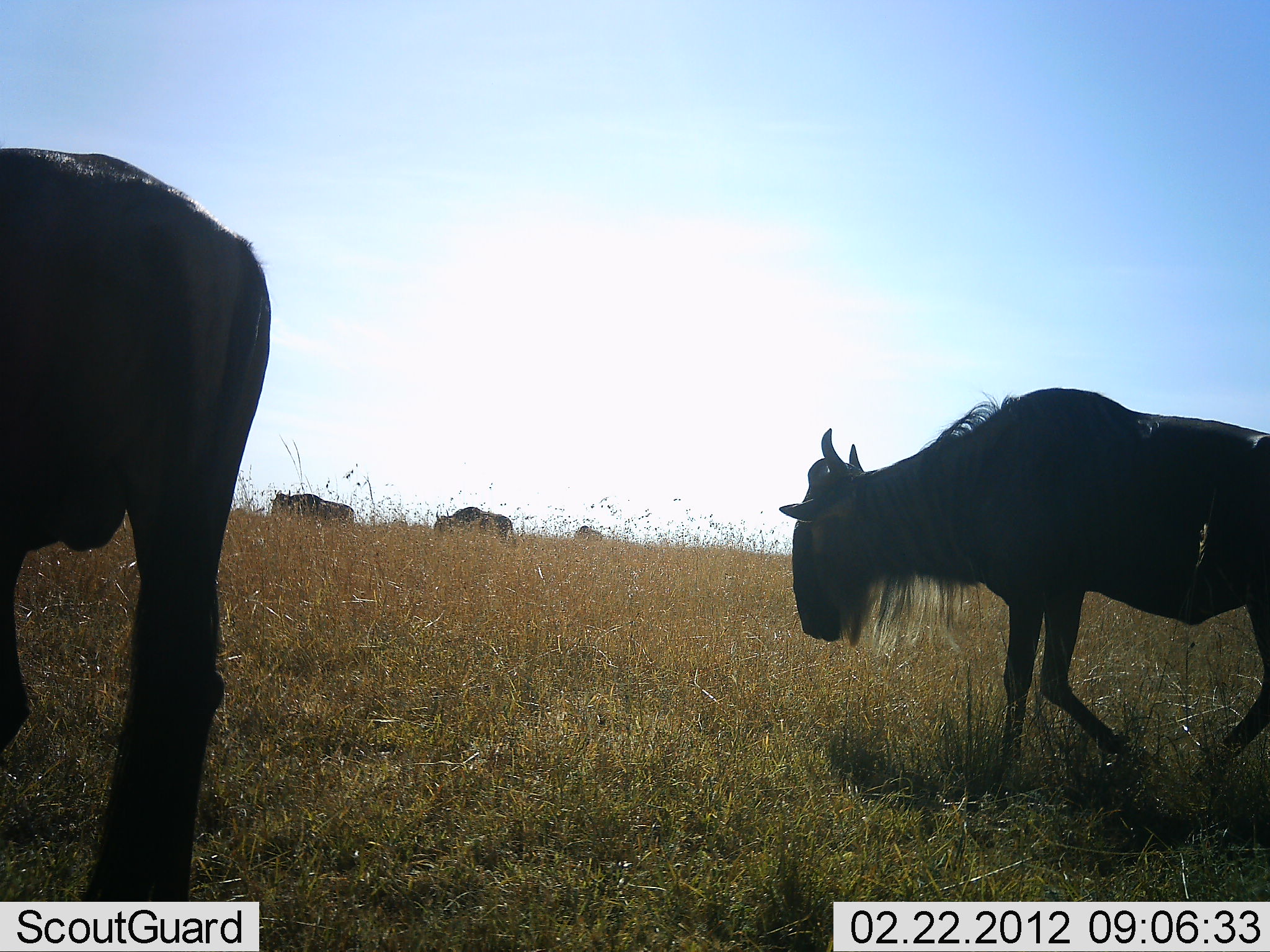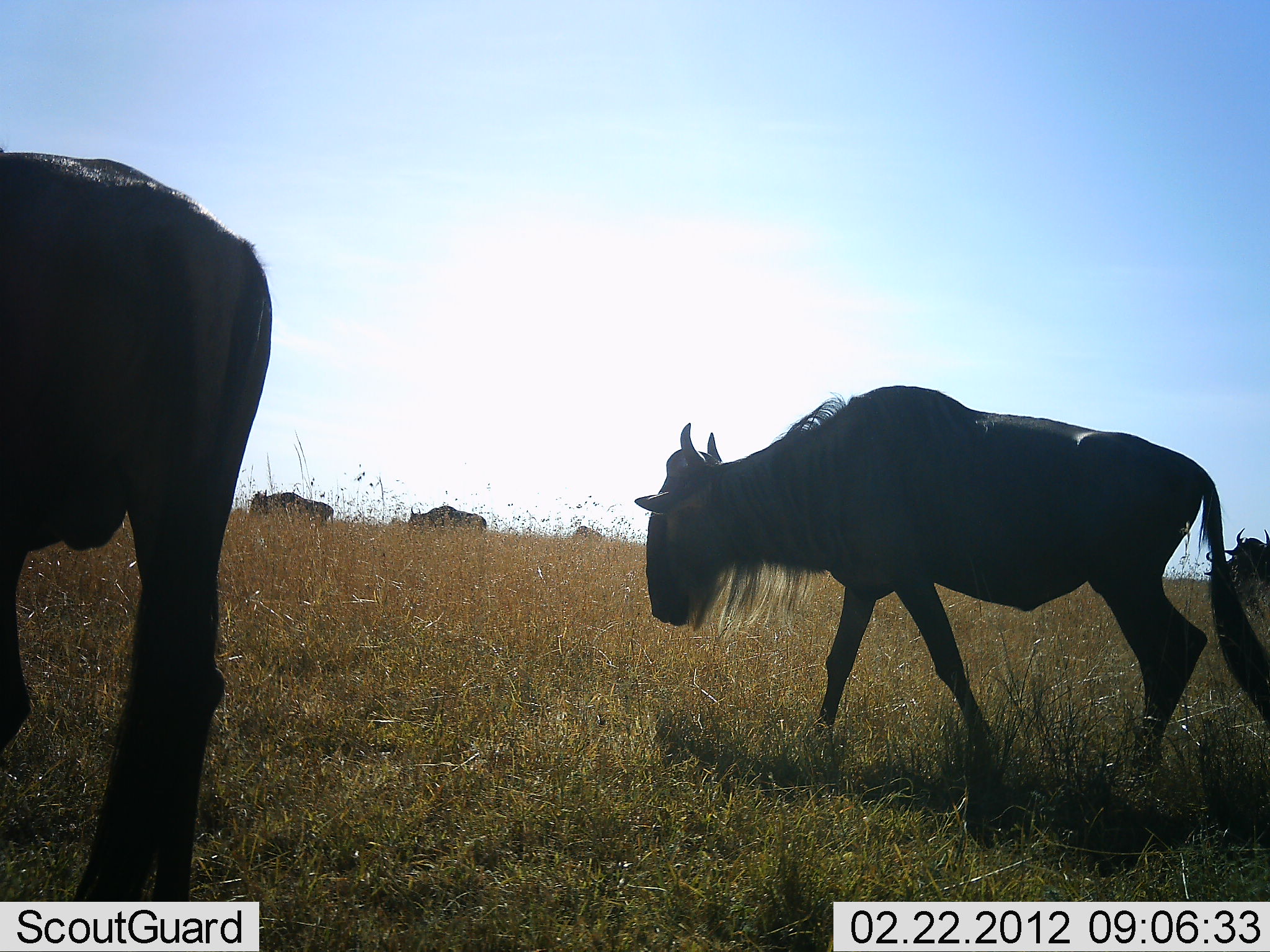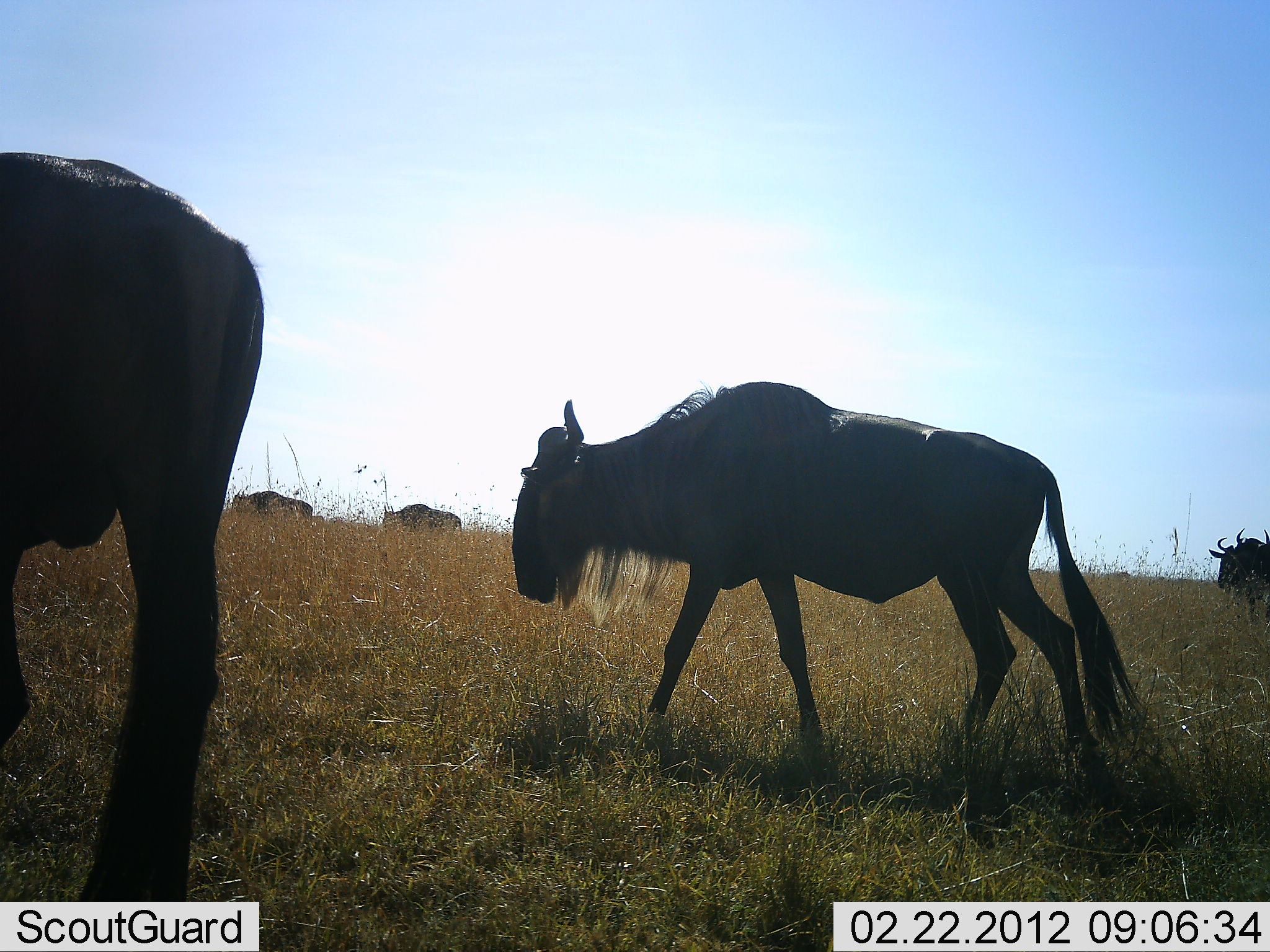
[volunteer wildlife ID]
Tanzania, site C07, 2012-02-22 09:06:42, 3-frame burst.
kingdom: Animalia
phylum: Chordata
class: Mammalia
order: Artiodactyla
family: Bovidae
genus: Connochaetes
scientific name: Connochaetes taurinus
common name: blue wildebeest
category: wildebeest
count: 6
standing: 33%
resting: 0%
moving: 100%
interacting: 0%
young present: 0%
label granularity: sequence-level